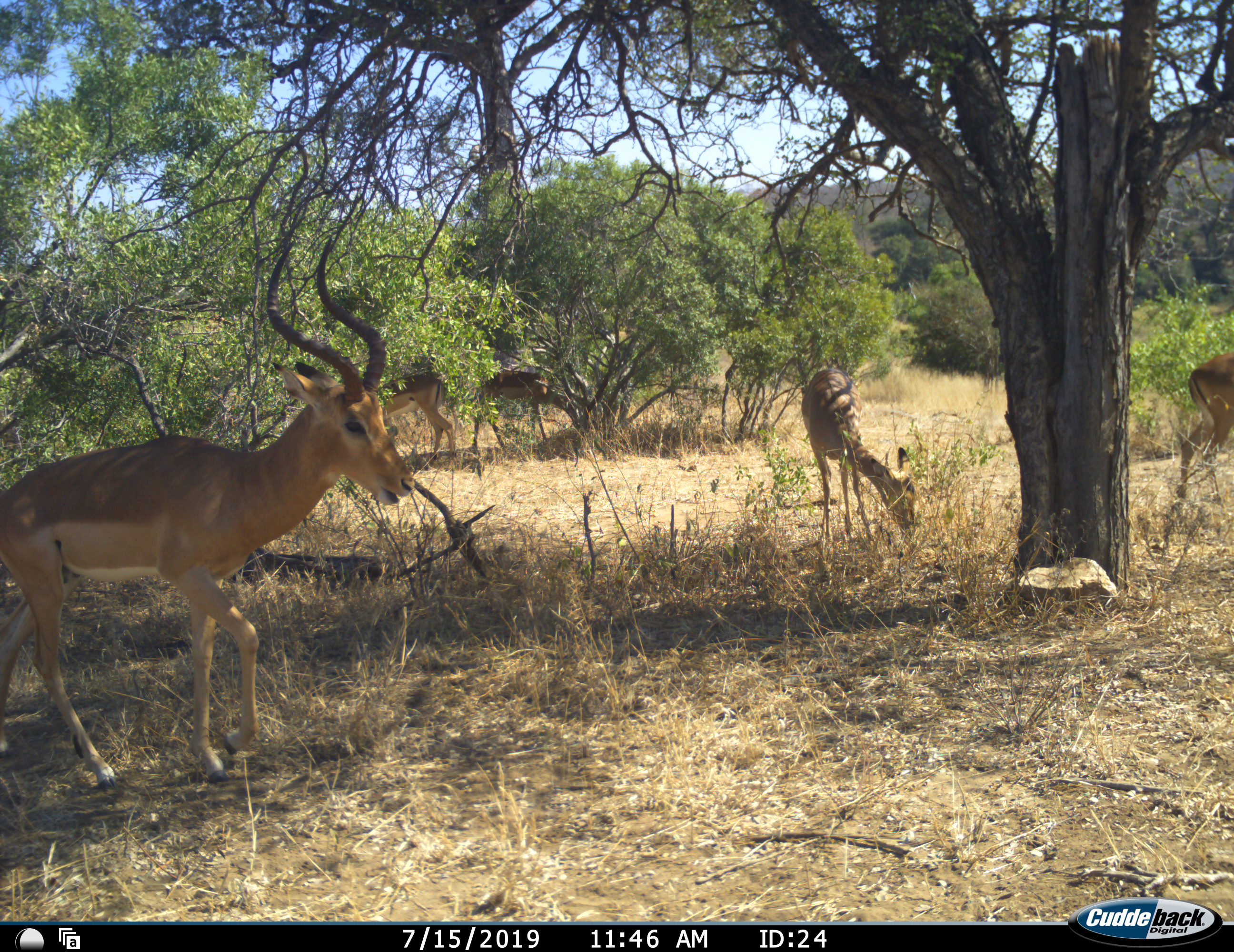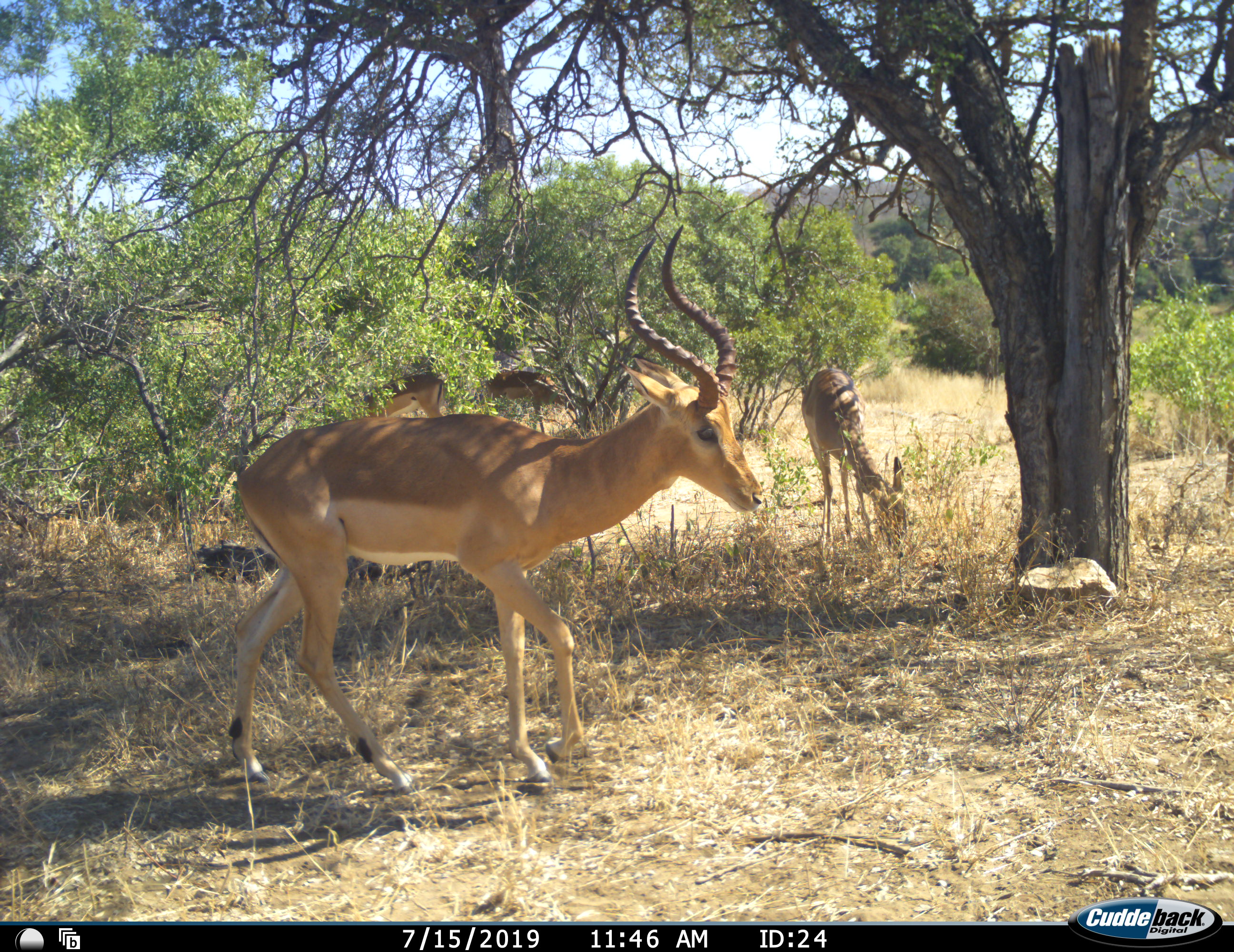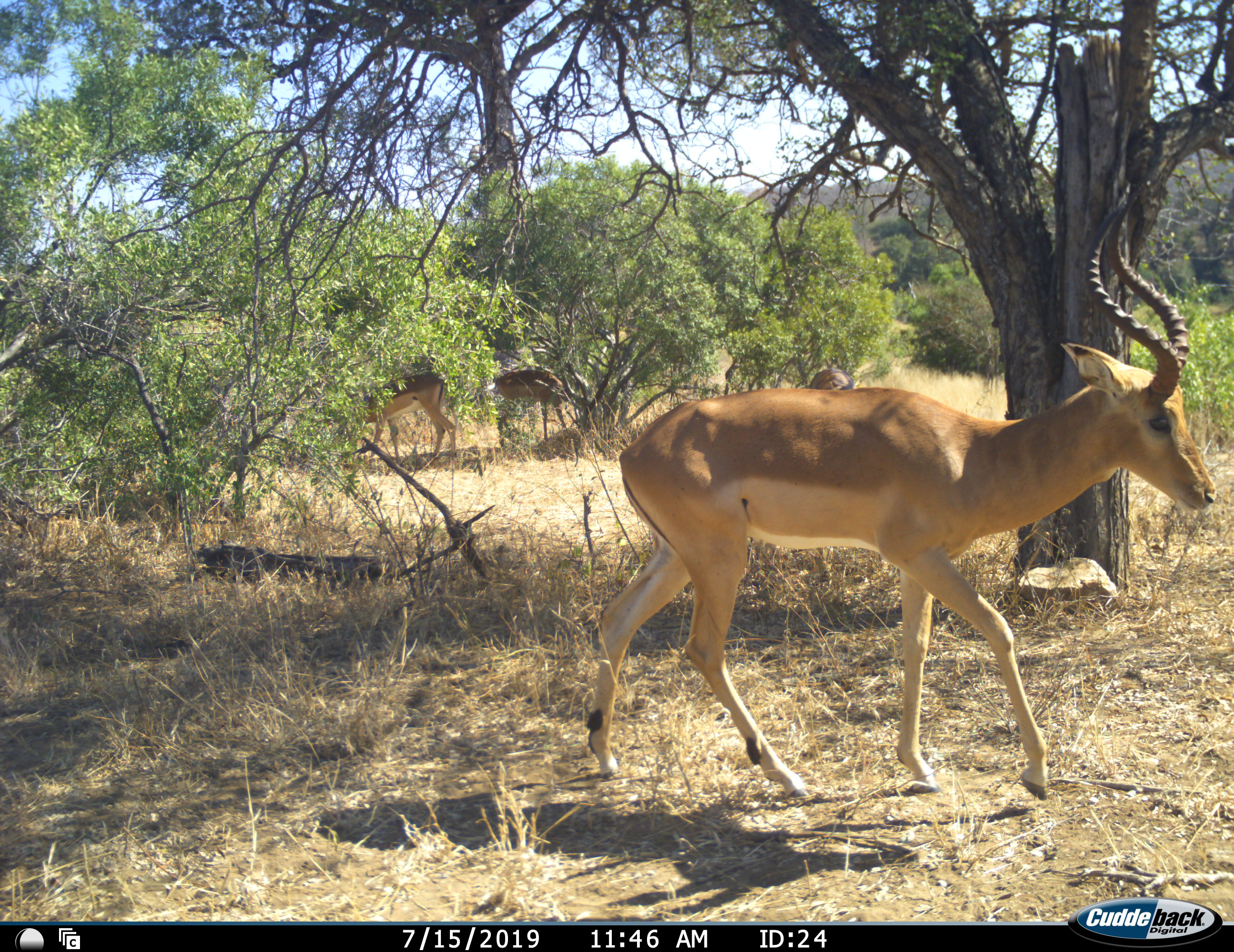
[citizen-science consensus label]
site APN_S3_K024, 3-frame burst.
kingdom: Animalia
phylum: Chordata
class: Mammalia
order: Artiodactyla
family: Bovidae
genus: Aepyceros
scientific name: Aepyceros melampus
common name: impala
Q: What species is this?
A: Impala (Aepyceros melampus).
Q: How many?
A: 5.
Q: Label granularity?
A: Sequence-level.